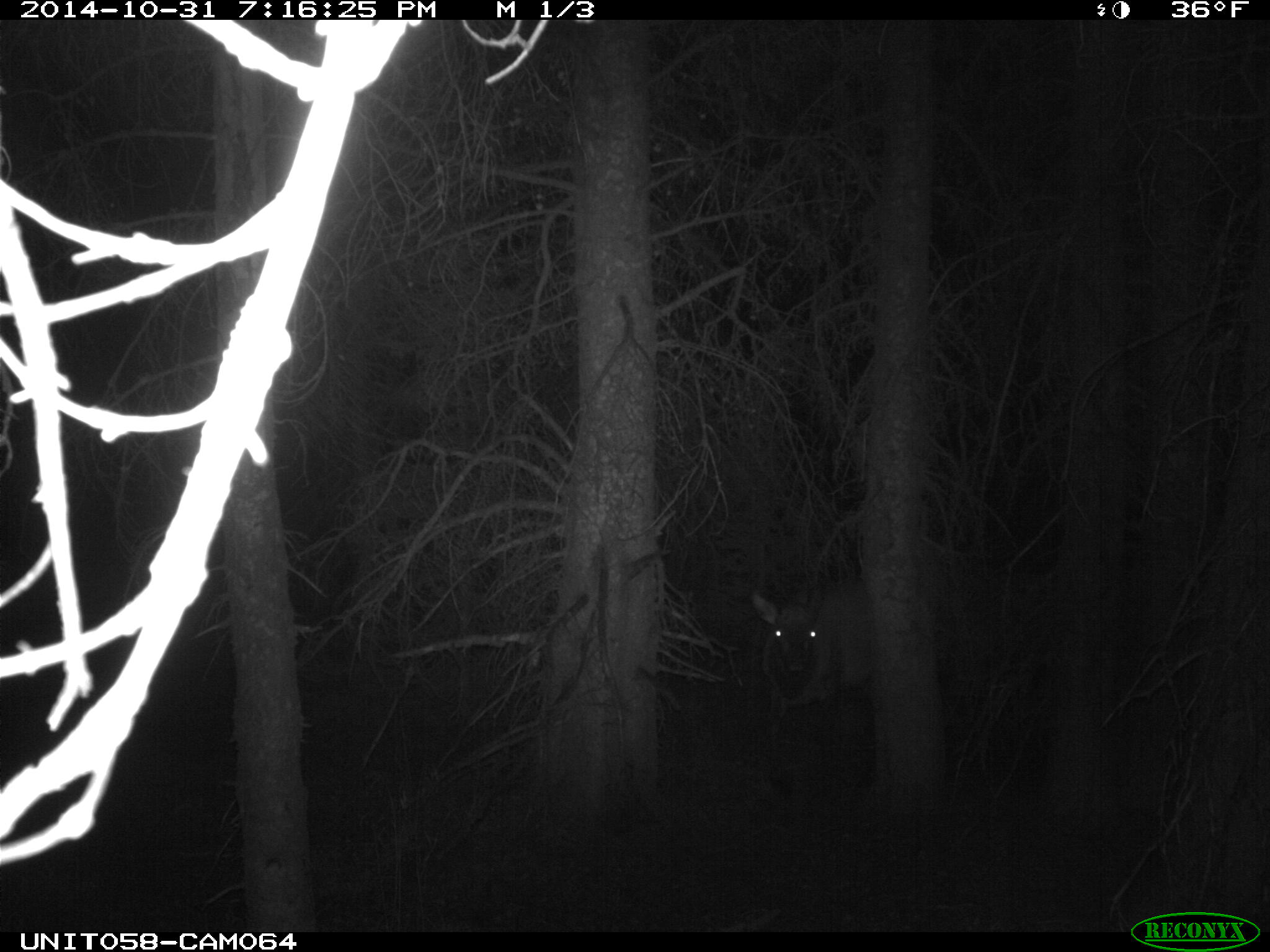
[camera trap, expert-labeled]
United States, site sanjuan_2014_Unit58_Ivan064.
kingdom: Animalia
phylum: Chordata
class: Mammalia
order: Artiodactyla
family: Cervidae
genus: Cervus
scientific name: Cervus elaphus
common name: red deer